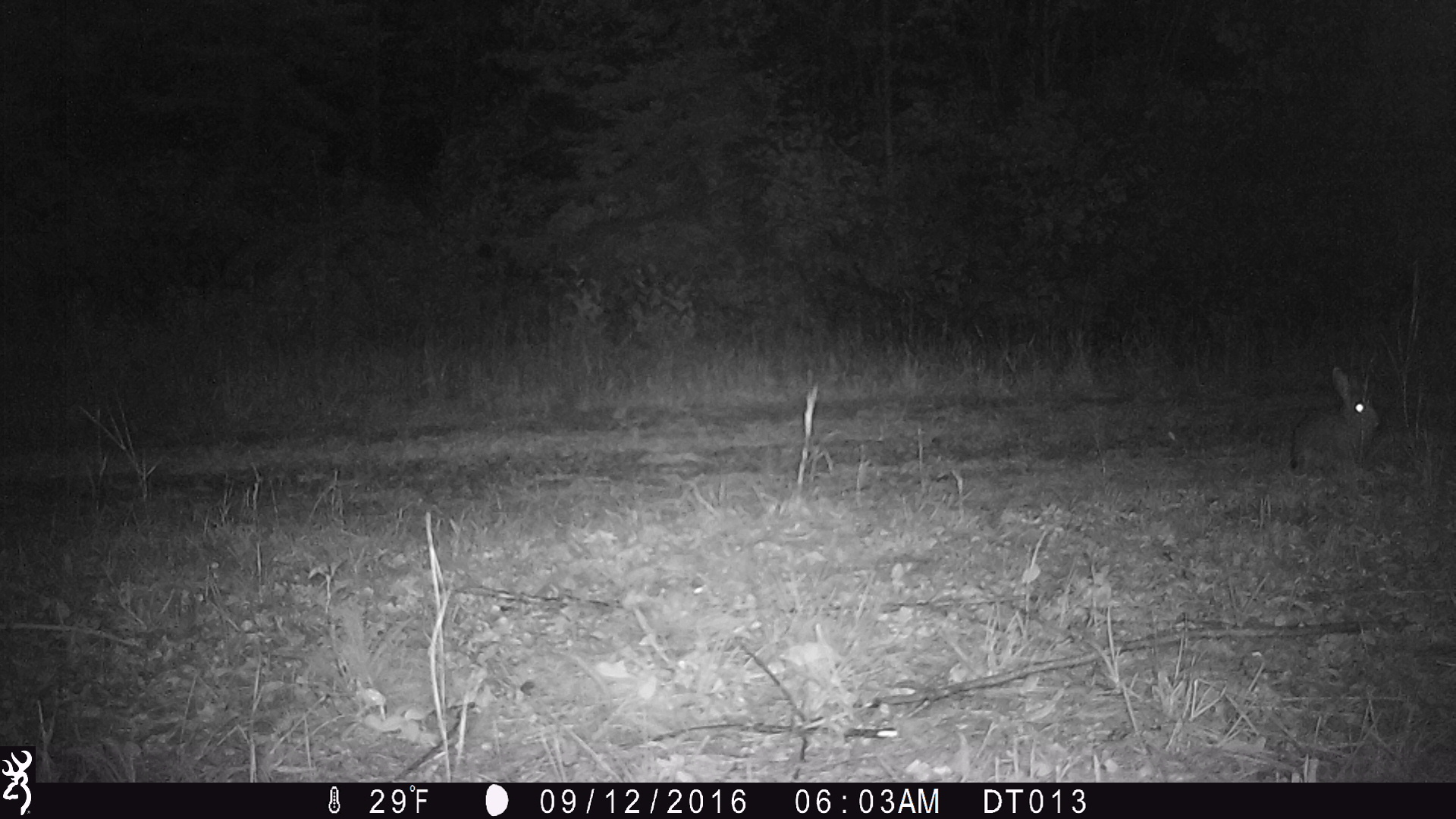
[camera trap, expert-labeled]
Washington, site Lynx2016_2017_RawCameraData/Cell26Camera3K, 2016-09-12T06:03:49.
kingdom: Animalia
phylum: Chordata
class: Mammalia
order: Lagomorpha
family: Leporidae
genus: Lepus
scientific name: Lepus americanus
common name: snowshoe hare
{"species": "Lepus americanus (snowshoe hare)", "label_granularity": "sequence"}